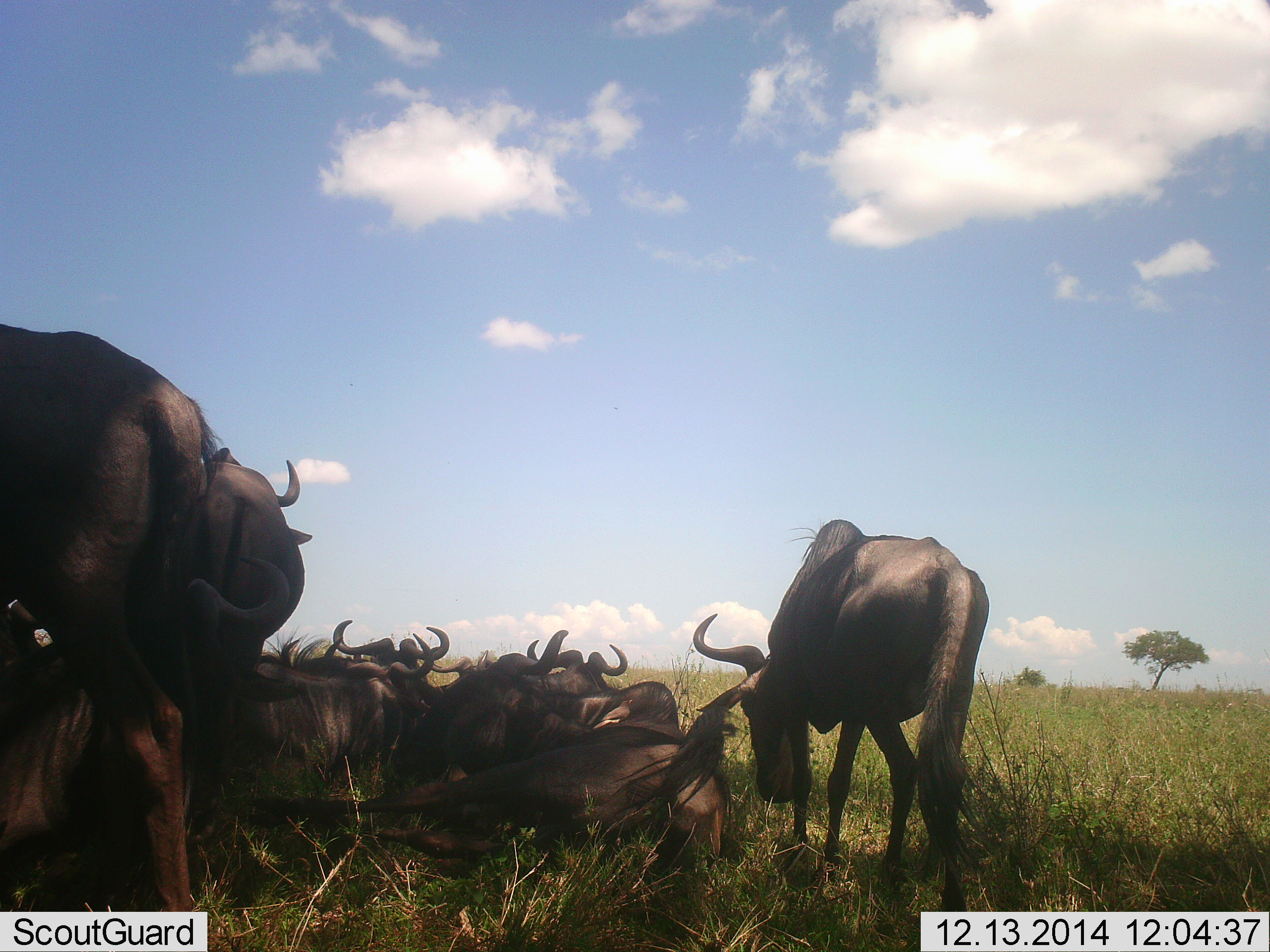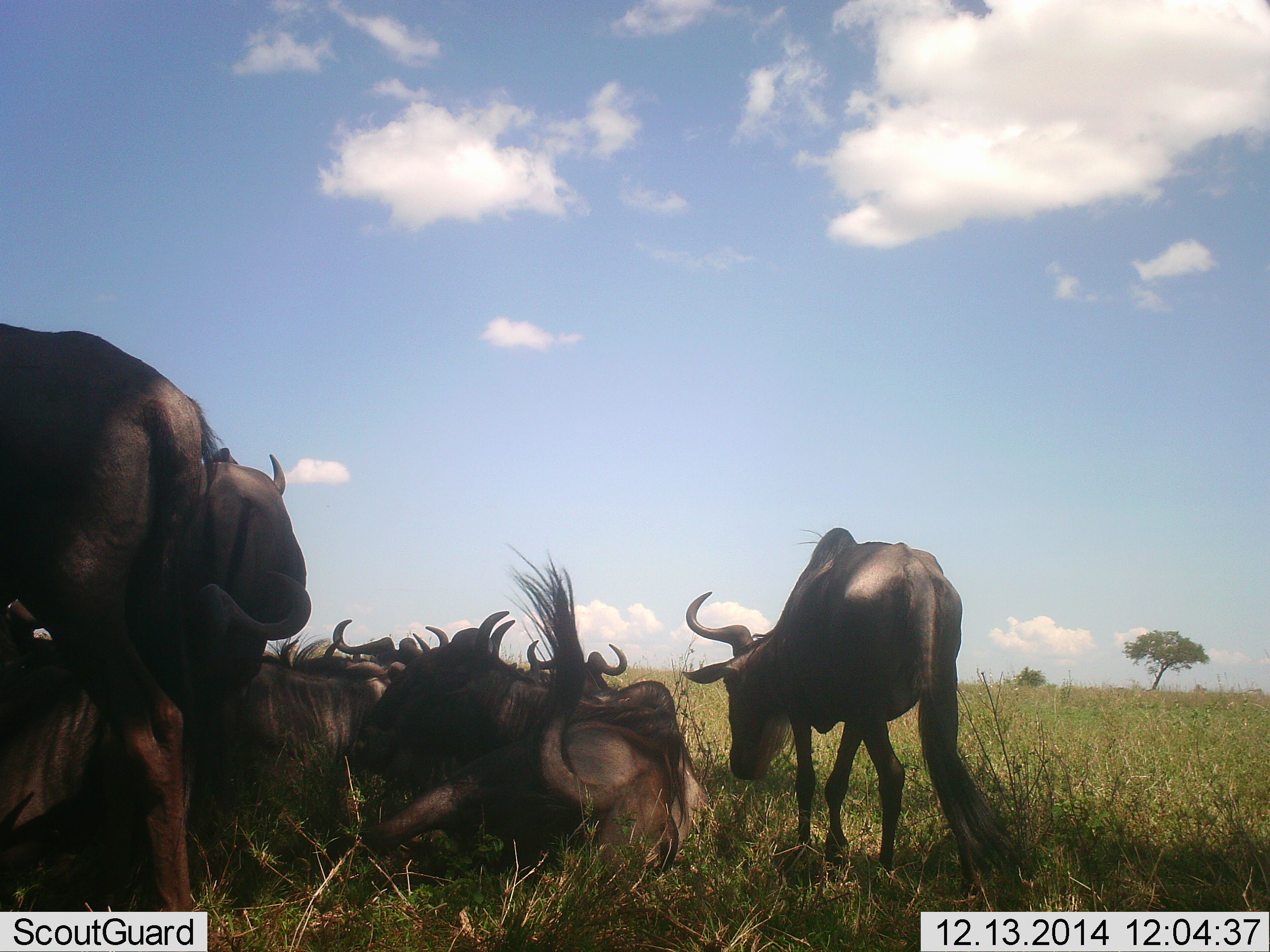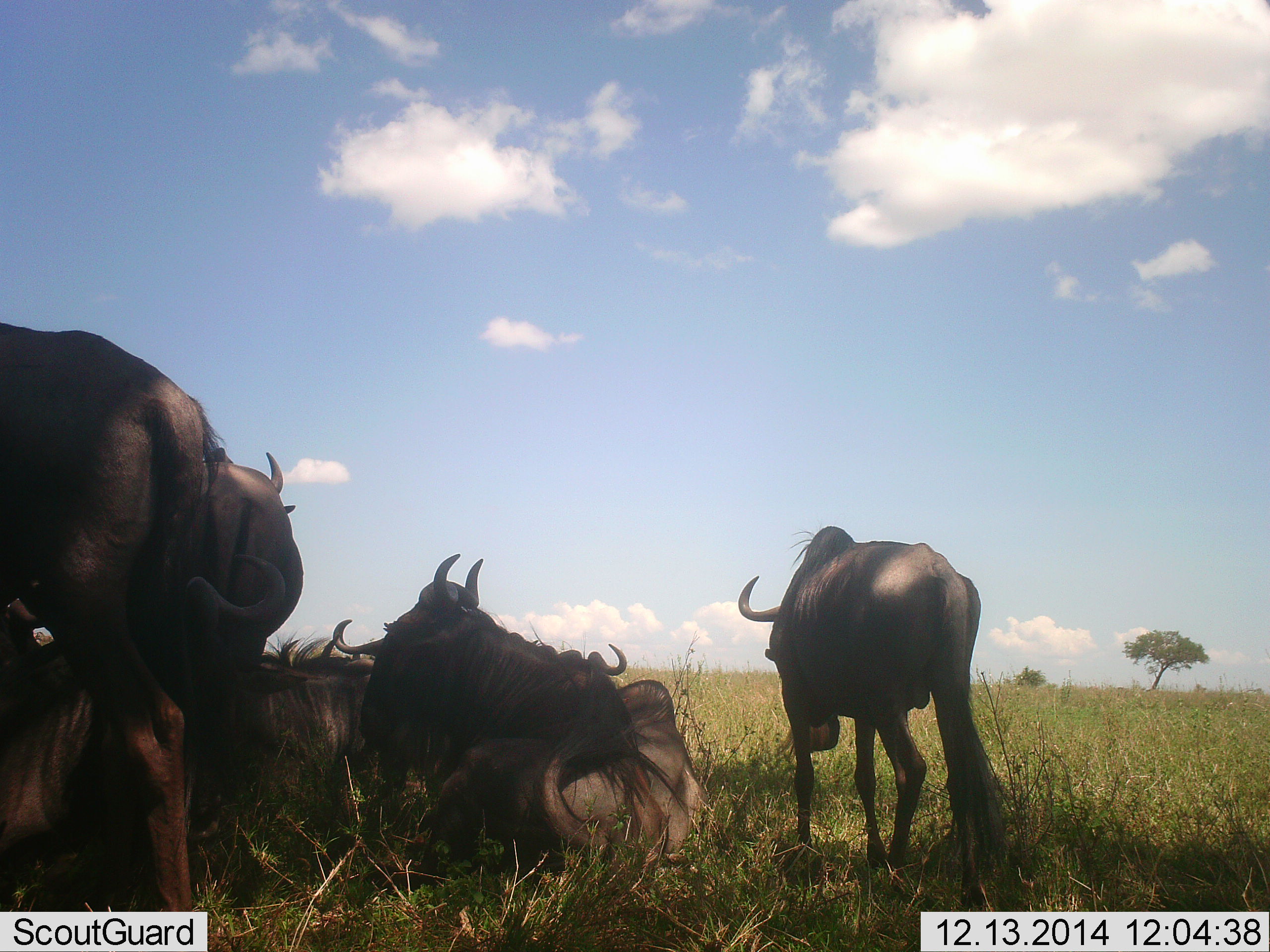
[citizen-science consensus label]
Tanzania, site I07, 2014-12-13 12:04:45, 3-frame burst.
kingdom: Animalia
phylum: Chordata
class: Mammalia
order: Artiodactyla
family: Bovidae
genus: Connochaetes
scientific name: Connochaetes taurinus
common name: blue wildebeest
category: wildebeest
Wildebeest (blue wildebeest) (Connochaetes taurinus), count 10. Behavior (volunteer vote fractions): standing 60%, resting 90%, moving 0%, interacting 40%. Young present (vote fraction): 0%. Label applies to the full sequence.